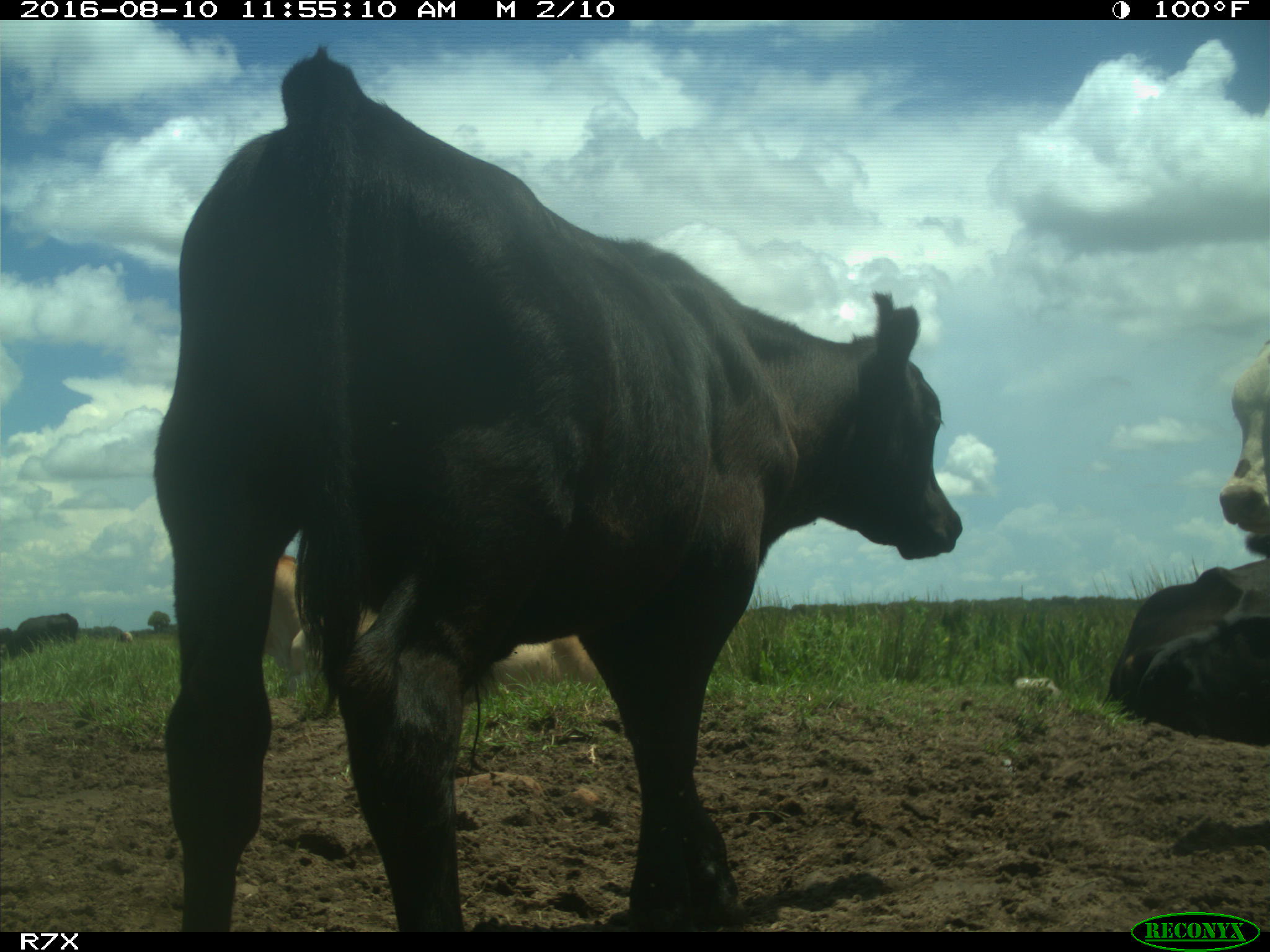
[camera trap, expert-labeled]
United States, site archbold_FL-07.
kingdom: Animalia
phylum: Chordata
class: Mammalia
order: Artiodactyla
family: Bovidae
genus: Bos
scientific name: Bos taurus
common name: domestic cow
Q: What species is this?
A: Bos taurus (domestic cow).